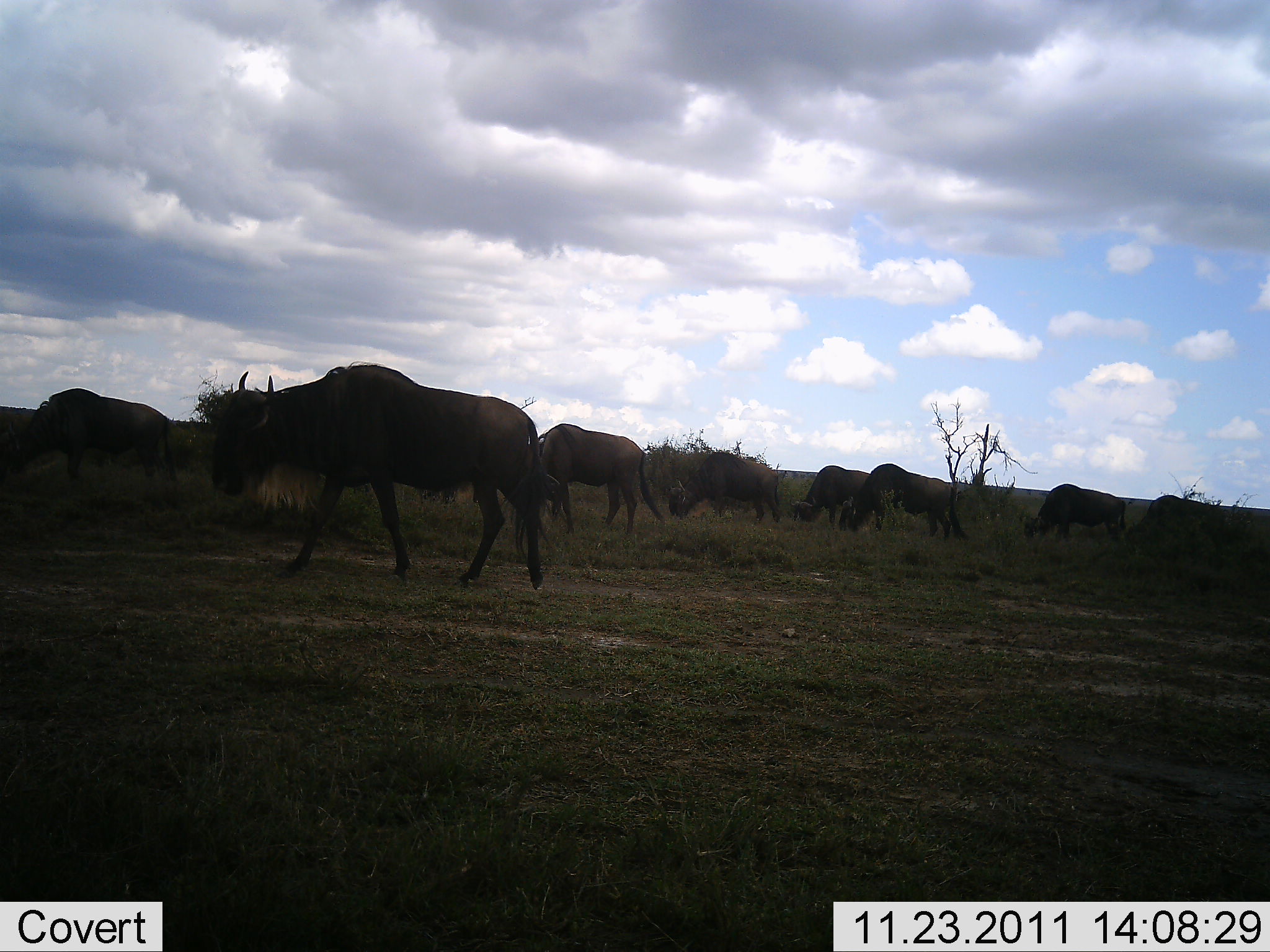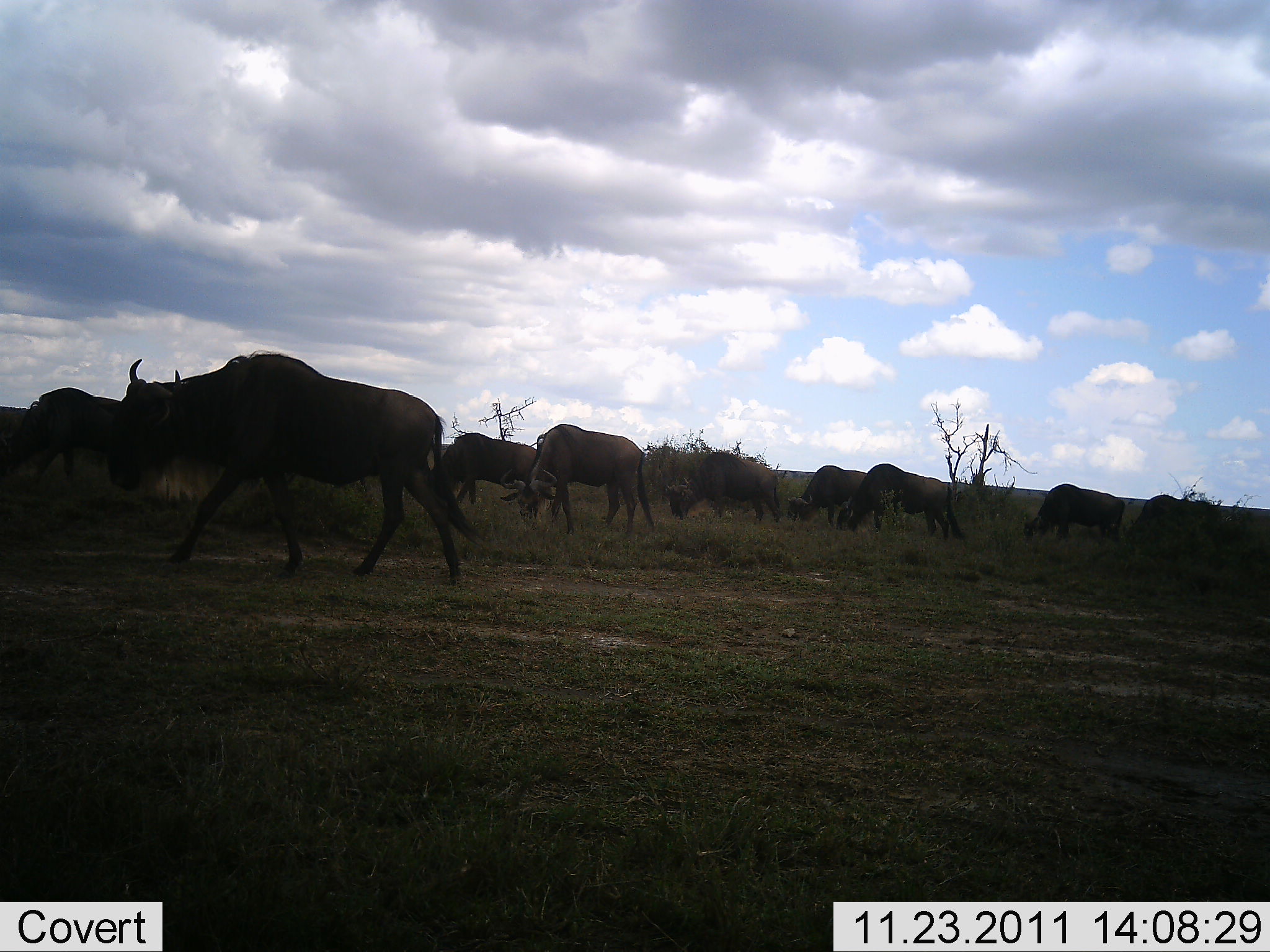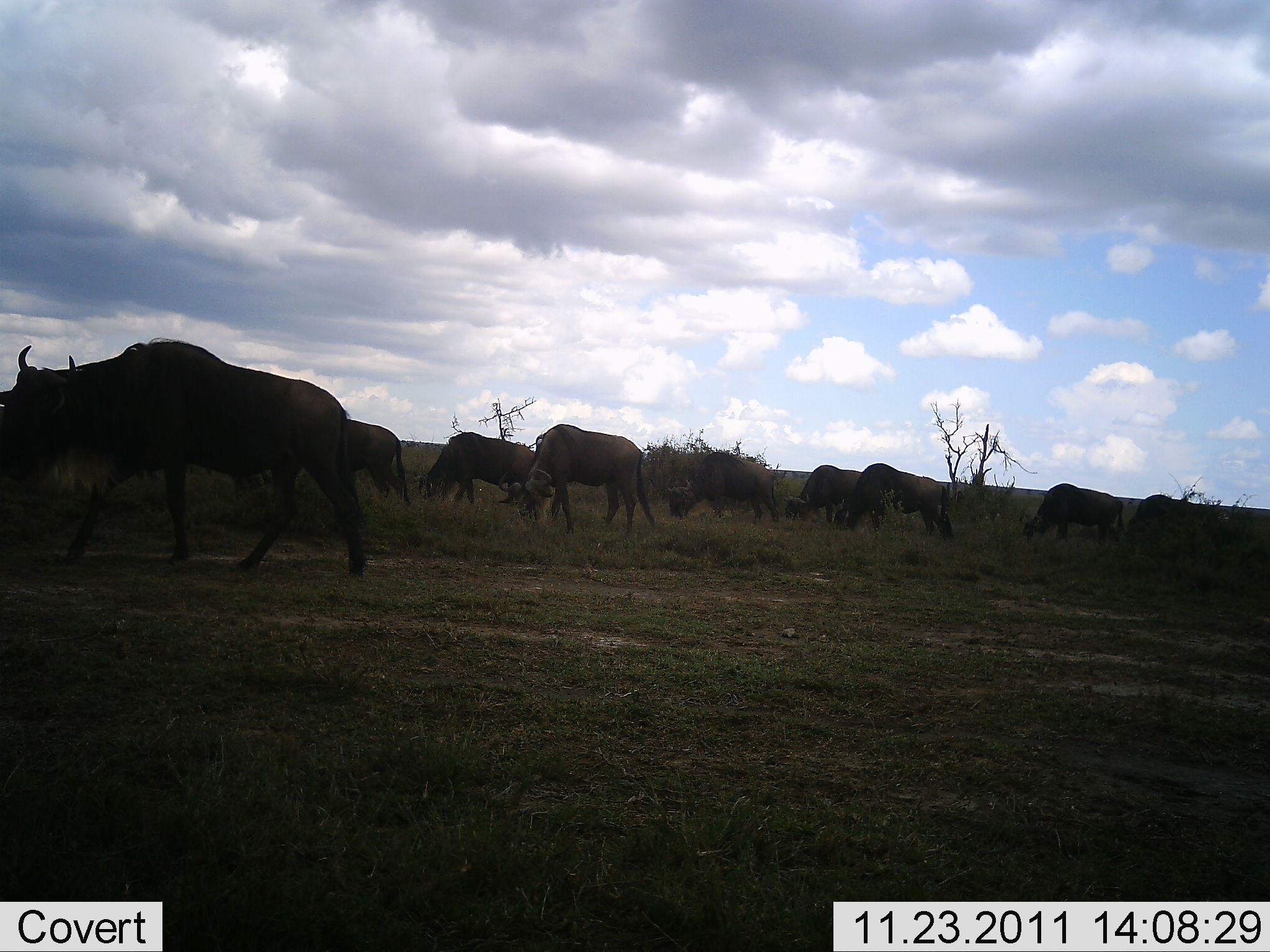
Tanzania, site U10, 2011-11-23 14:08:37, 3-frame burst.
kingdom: Animalia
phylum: Chordata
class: Mammalia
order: Artiodactyla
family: Bovidae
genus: Connochaetes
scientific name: Connochaetes taurinus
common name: blue wildebeest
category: wildebeest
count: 10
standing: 38%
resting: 0%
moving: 100%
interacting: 0%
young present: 0%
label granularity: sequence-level